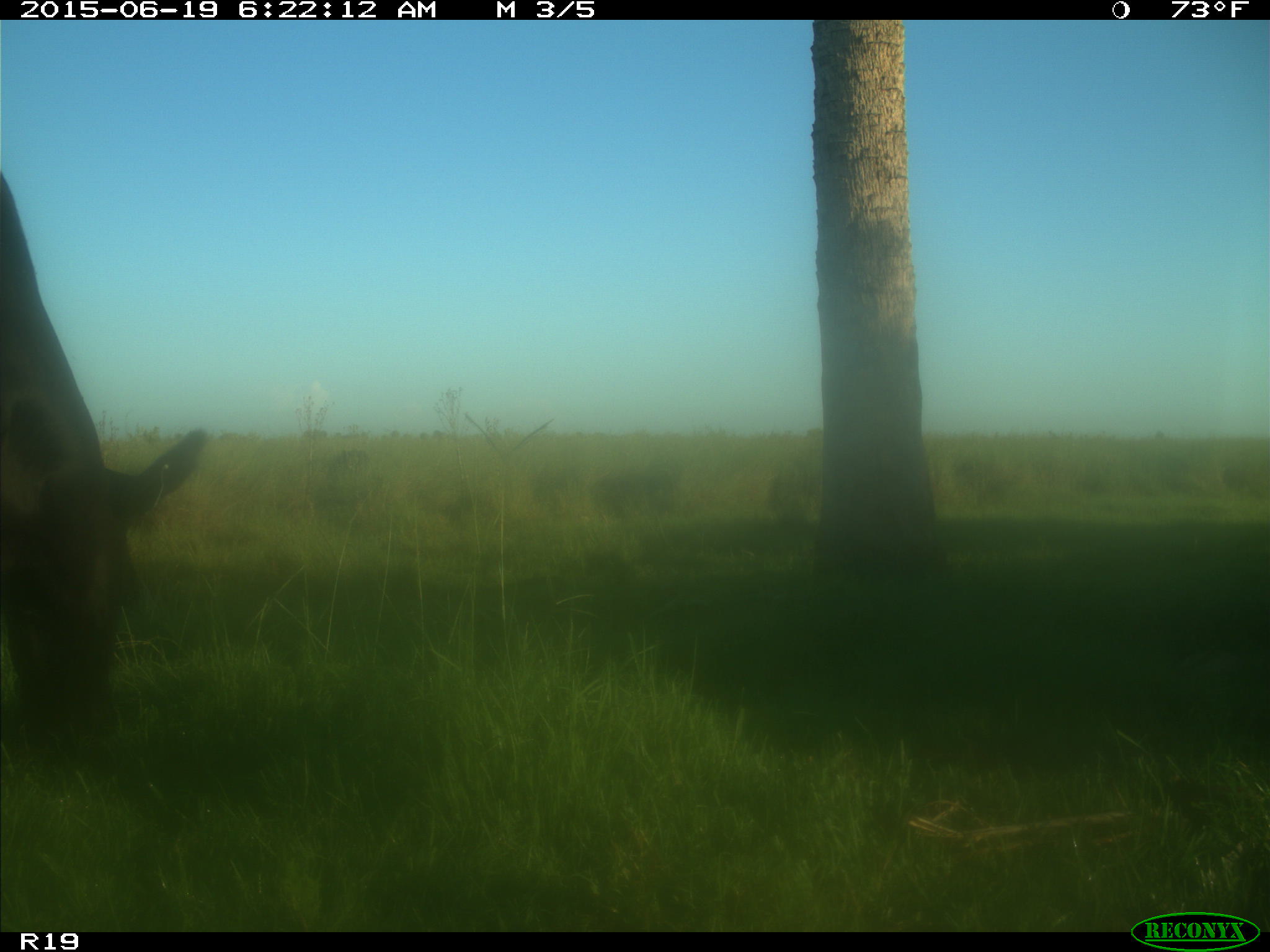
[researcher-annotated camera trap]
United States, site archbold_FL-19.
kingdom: Animalia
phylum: Chordata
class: Mammalia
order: Artiodactyla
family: Bovidae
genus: Bos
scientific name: Bos taurus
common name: domestic cow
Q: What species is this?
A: Bos taurus (domestic cow).